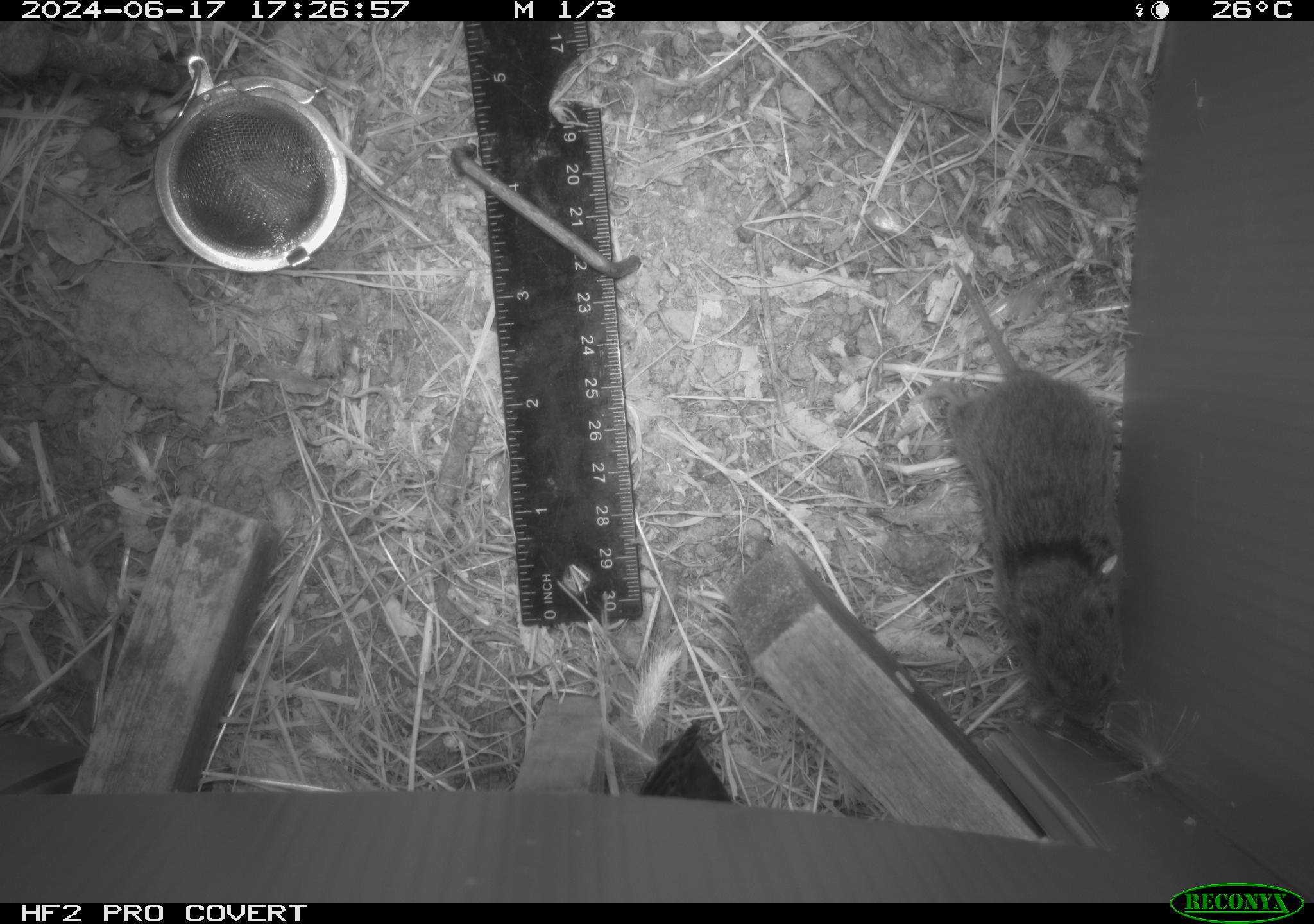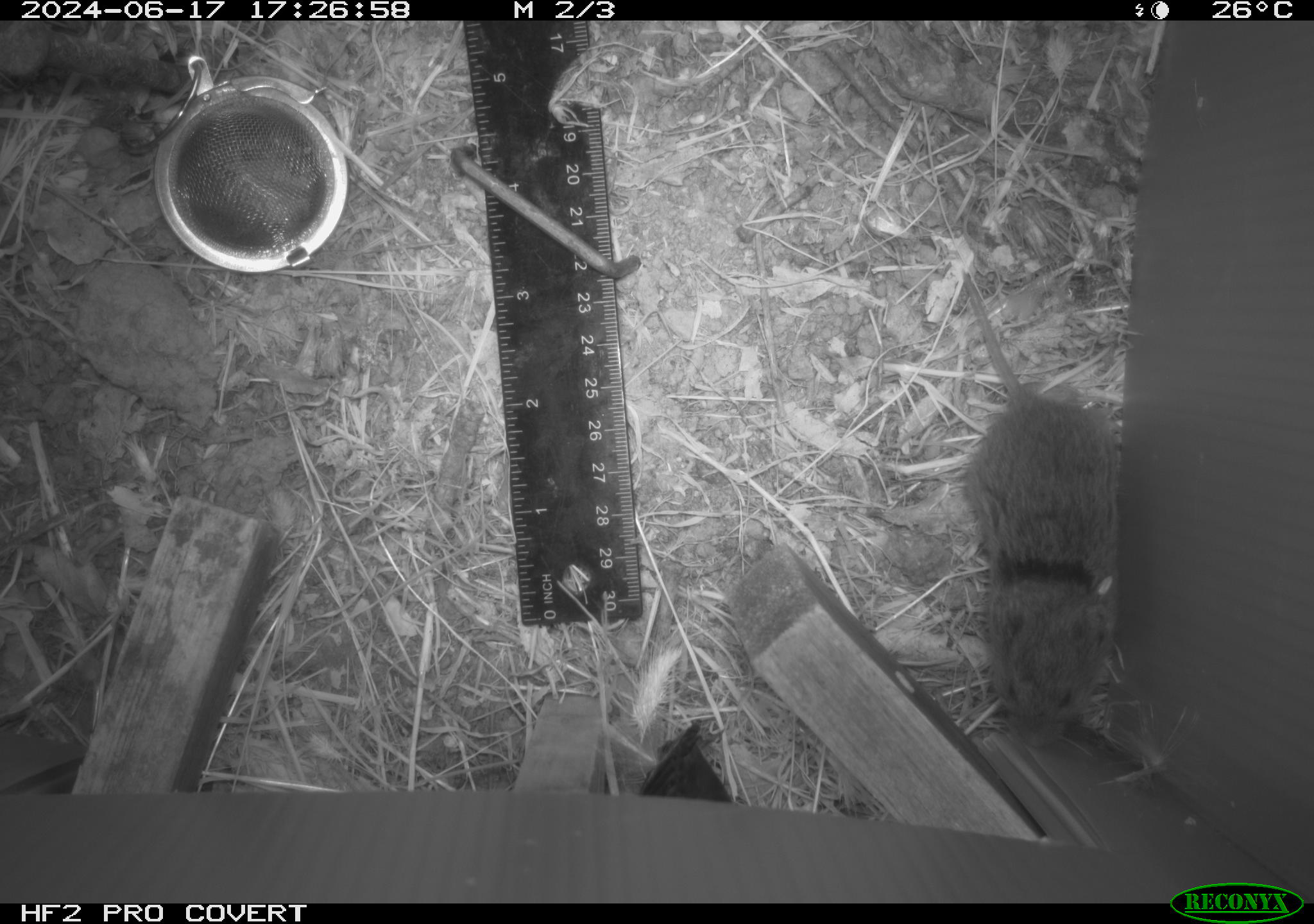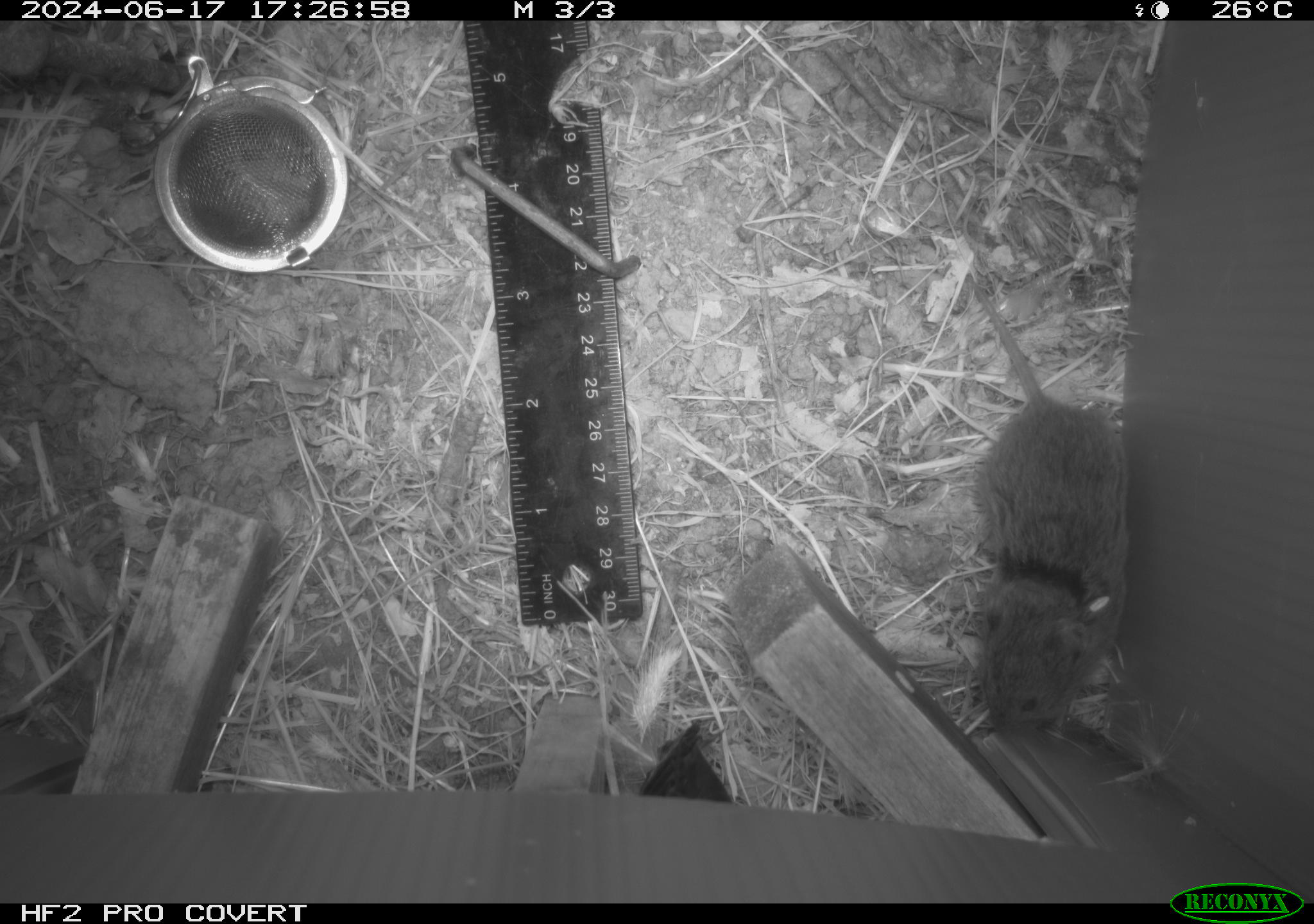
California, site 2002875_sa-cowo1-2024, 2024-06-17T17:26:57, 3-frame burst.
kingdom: Animalia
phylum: Chordata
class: Mammalia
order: Rodentia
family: Cricetidae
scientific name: Arvicolinae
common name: voles, lemmings, and muskrats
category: arvicolinae subfamily